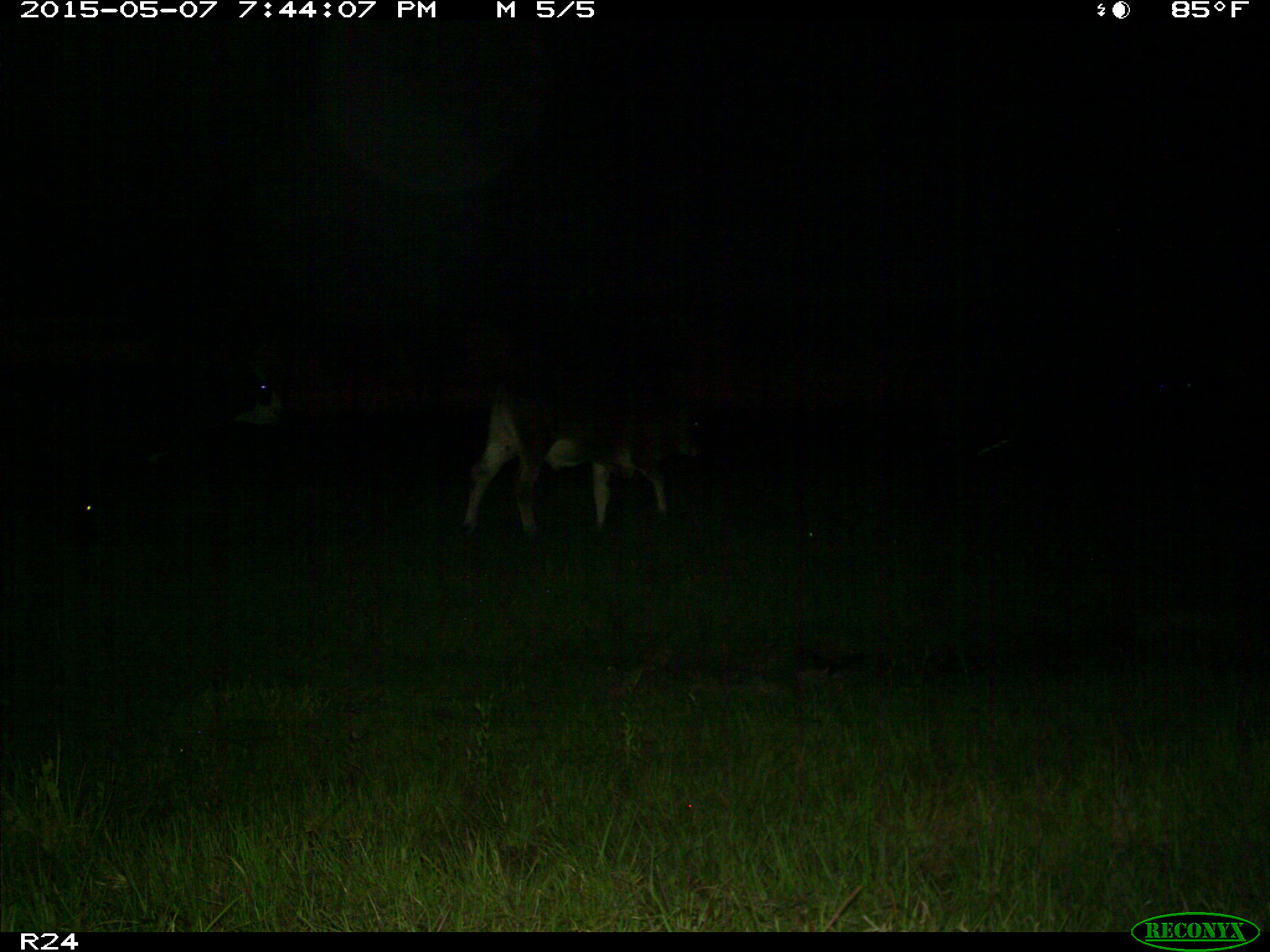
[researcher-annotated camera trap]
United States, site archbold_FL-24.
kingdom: Animalia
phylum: Chordata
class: Mammalia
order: Artiodactyla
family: Bovidae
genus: Bos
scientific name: Bos taurus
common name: domestic cow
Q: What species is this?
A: Bos taurus (domestic cow).